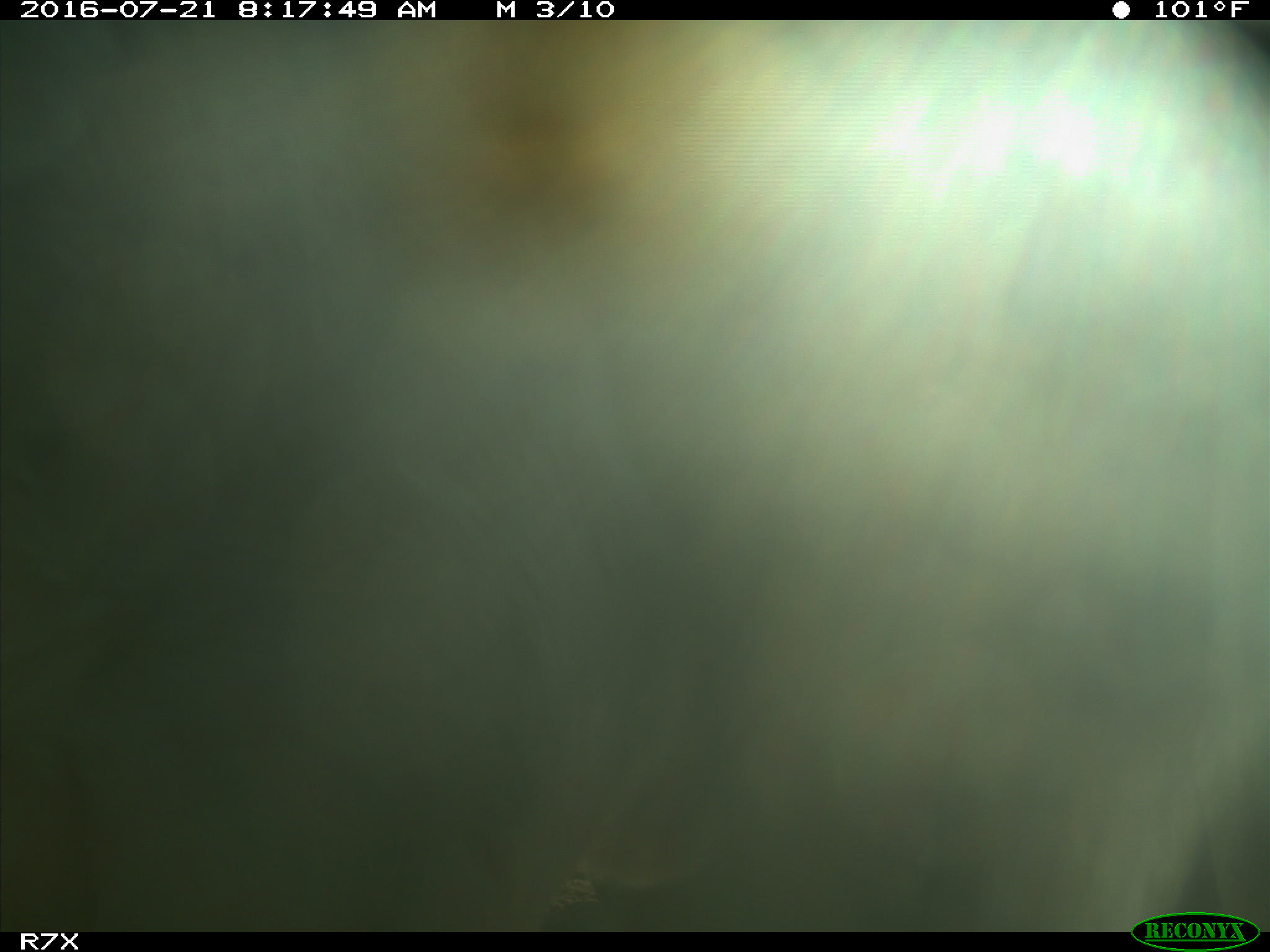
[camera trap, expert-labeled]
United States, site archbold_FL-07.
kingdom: Animalia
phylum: Chordata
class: Mammalia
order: Artiodactyla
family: Bovidae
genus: Bos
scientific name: Bos taurus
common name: domestic cow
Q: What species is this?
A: Bos taurus (domestic cow).